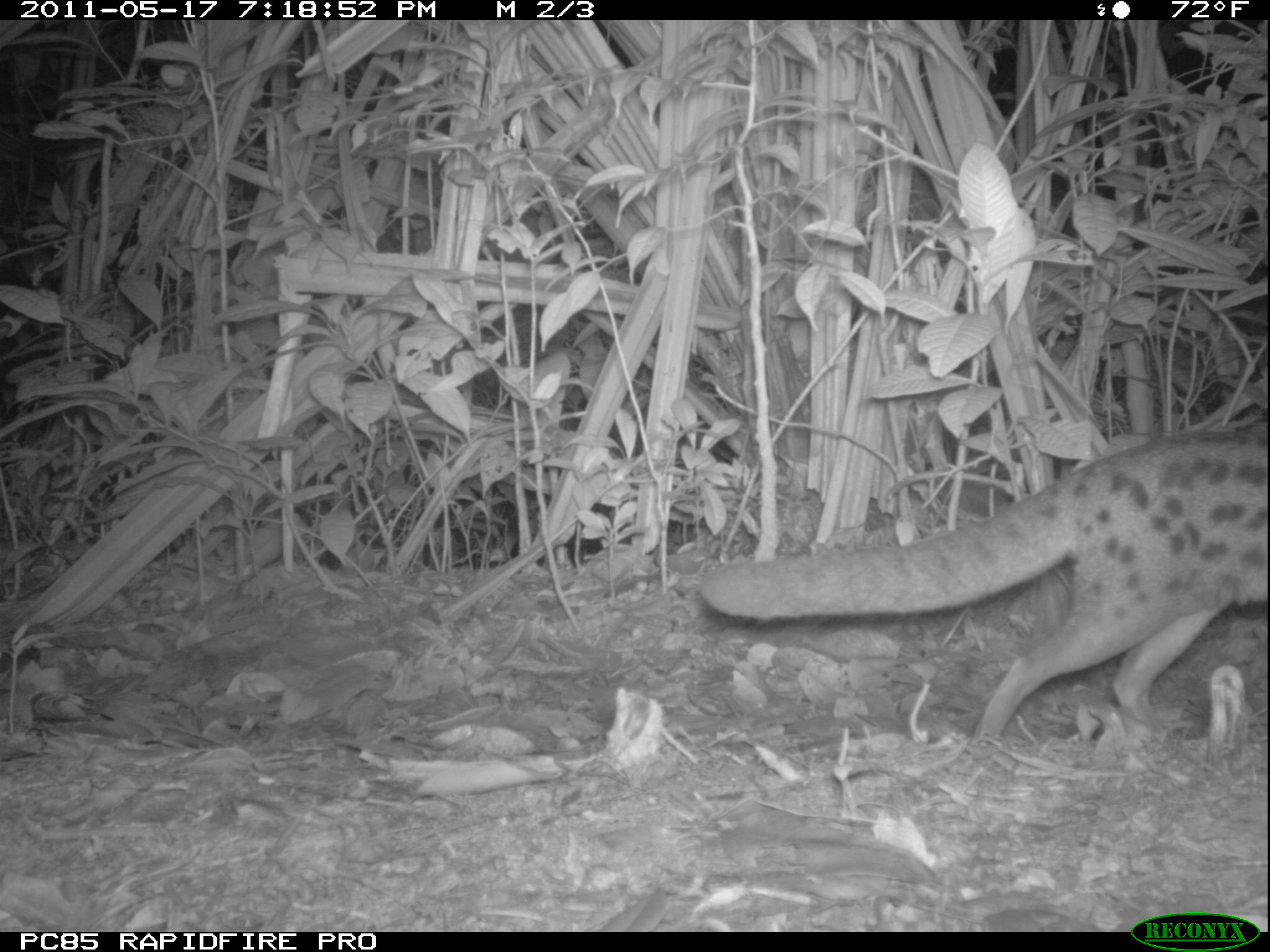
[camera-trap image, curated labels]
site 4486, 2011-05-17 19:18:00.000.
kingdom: Animalia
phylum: Chordata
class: Mammalia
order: Carnivora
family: Eupleridae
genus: Fossa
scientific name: Fossa fossana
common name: fanaloka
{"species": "Fossa fossana (fanaloka)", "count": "1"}